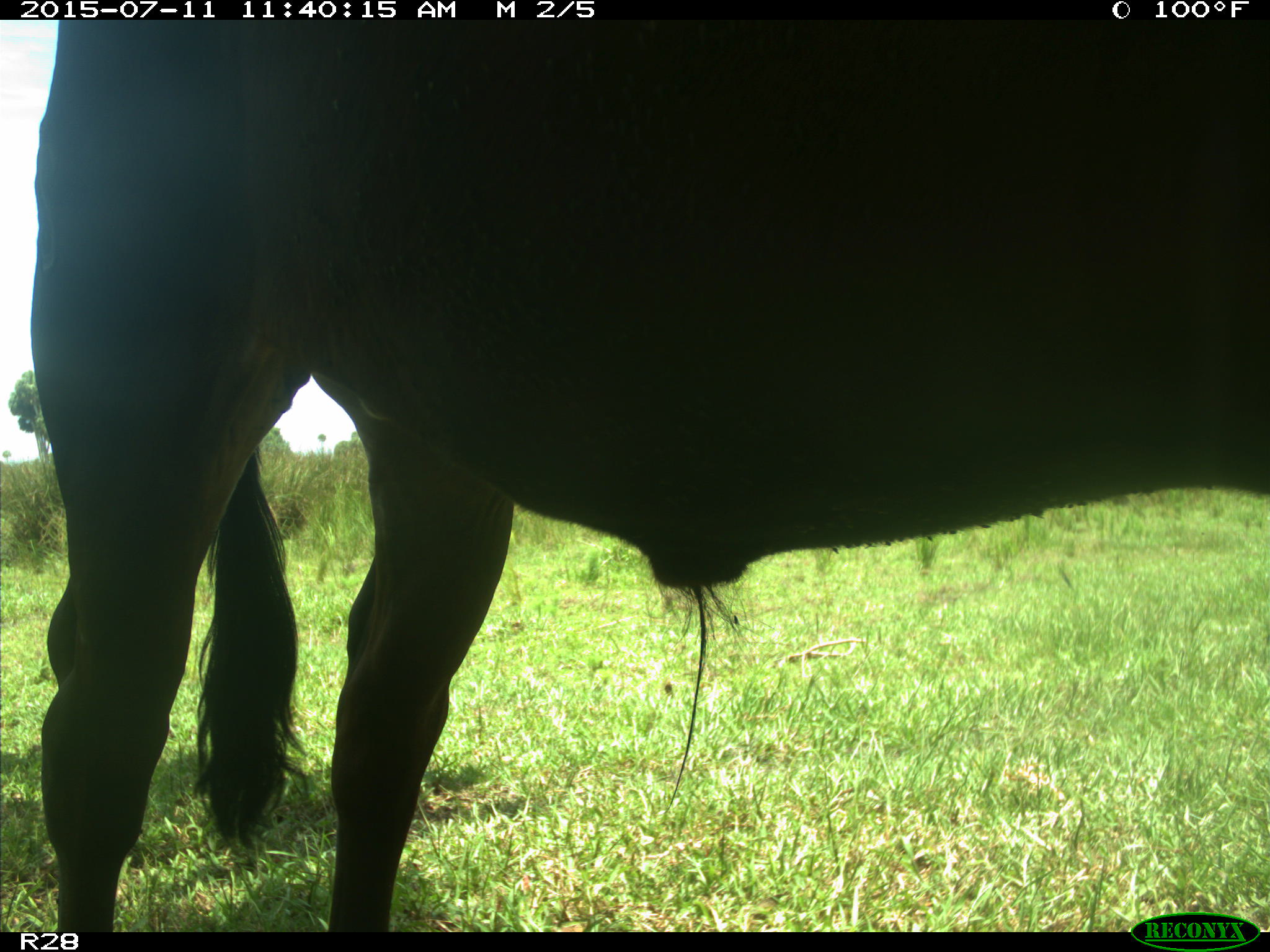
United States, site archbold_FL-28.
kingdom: Animalia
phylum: Chordata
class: Mammalia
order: Artiodactyla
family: Bovidae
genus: Bos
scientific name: Bos taurus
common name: domestic cow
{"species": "Bos taurus (domestic cow)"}